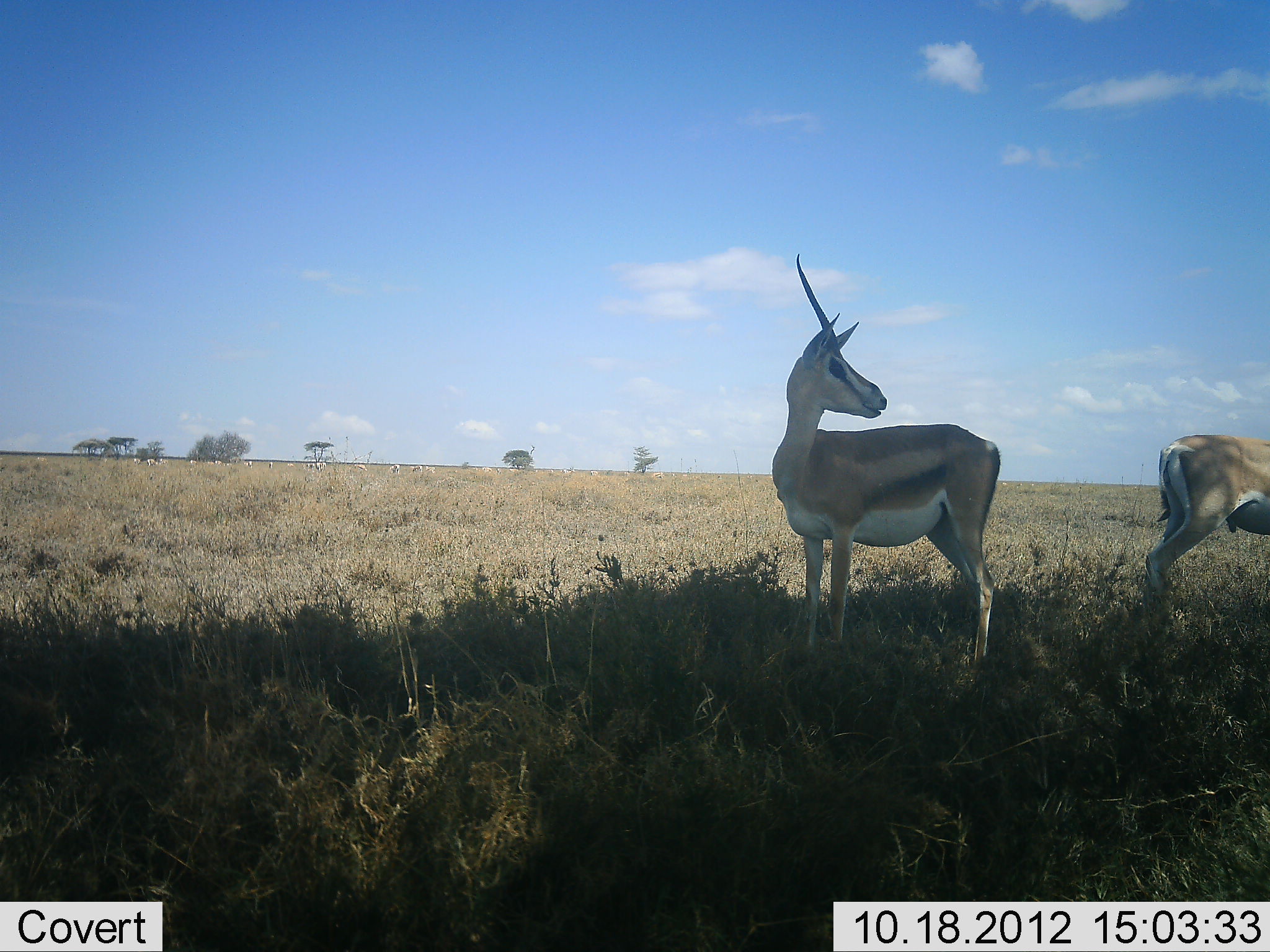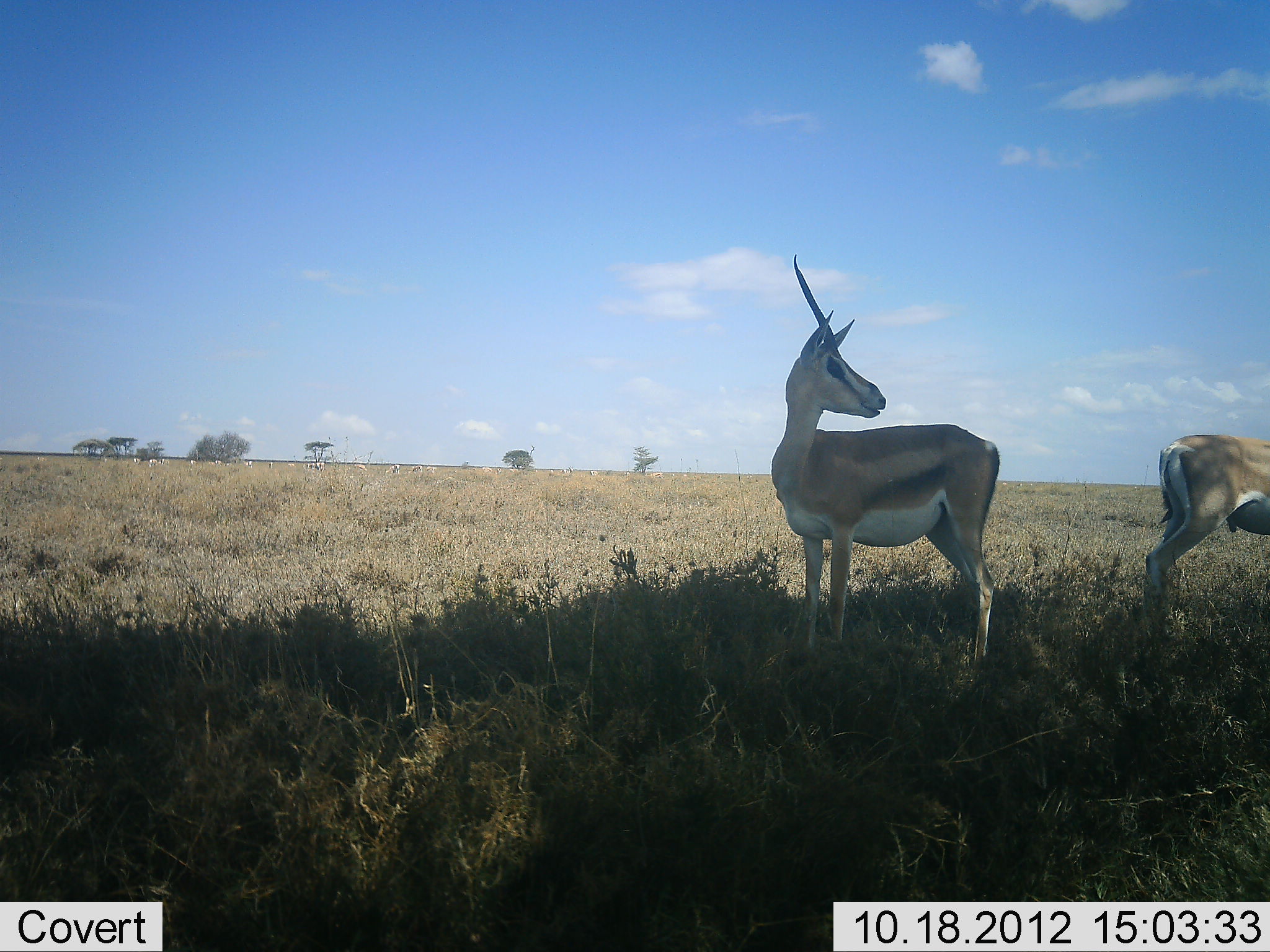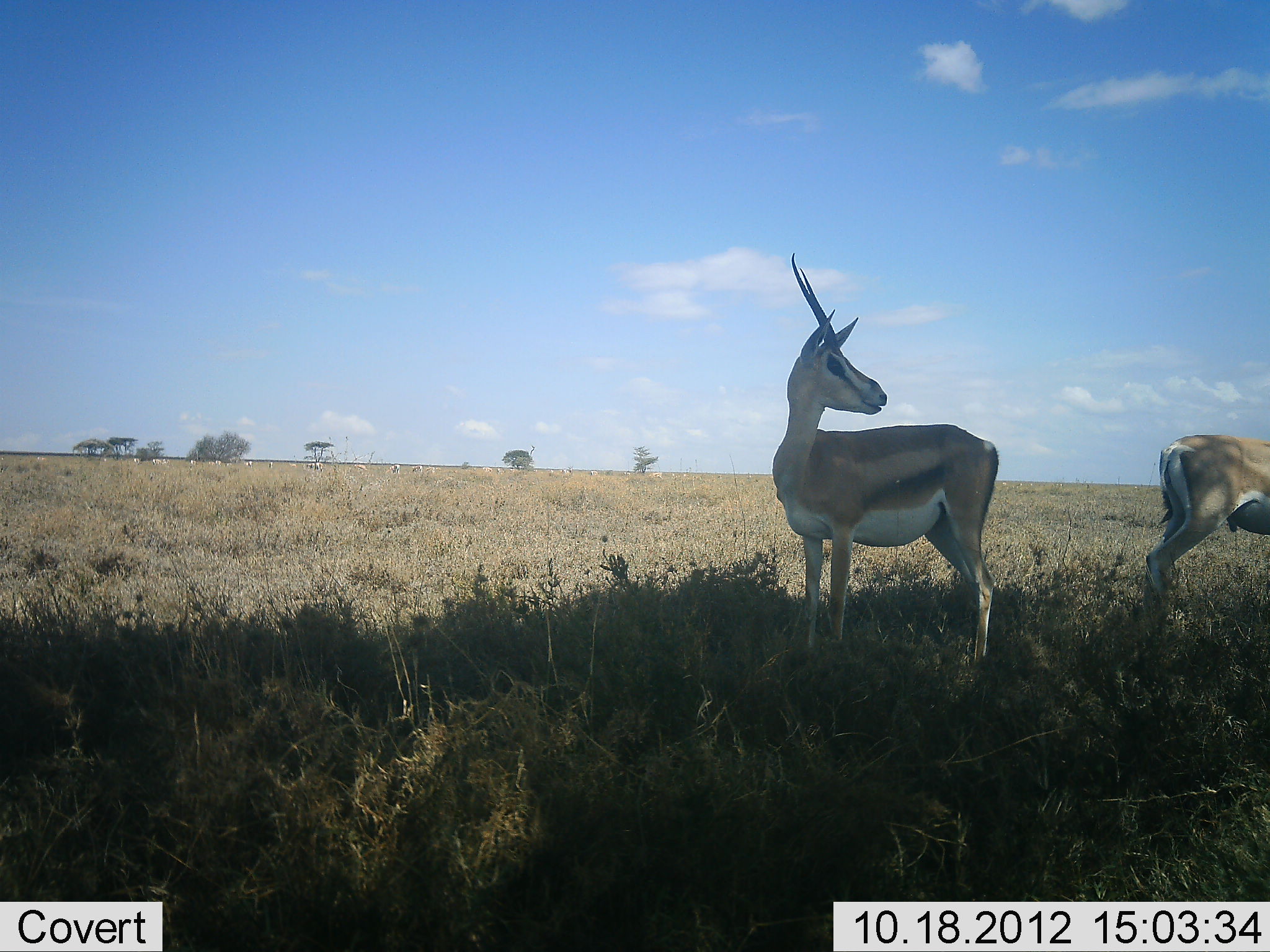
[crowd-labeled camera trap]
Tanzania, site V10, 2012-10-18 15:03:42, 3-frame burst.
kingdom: Animalia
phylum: Chordata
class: Mammalia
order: Artiodactyla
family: Bovidae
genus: Nanger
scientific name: Nanger granti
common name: grant's gazelle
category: gazellegrants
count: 2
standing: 100%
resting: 0%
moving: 0%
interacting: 0%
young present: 0%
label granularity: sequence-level